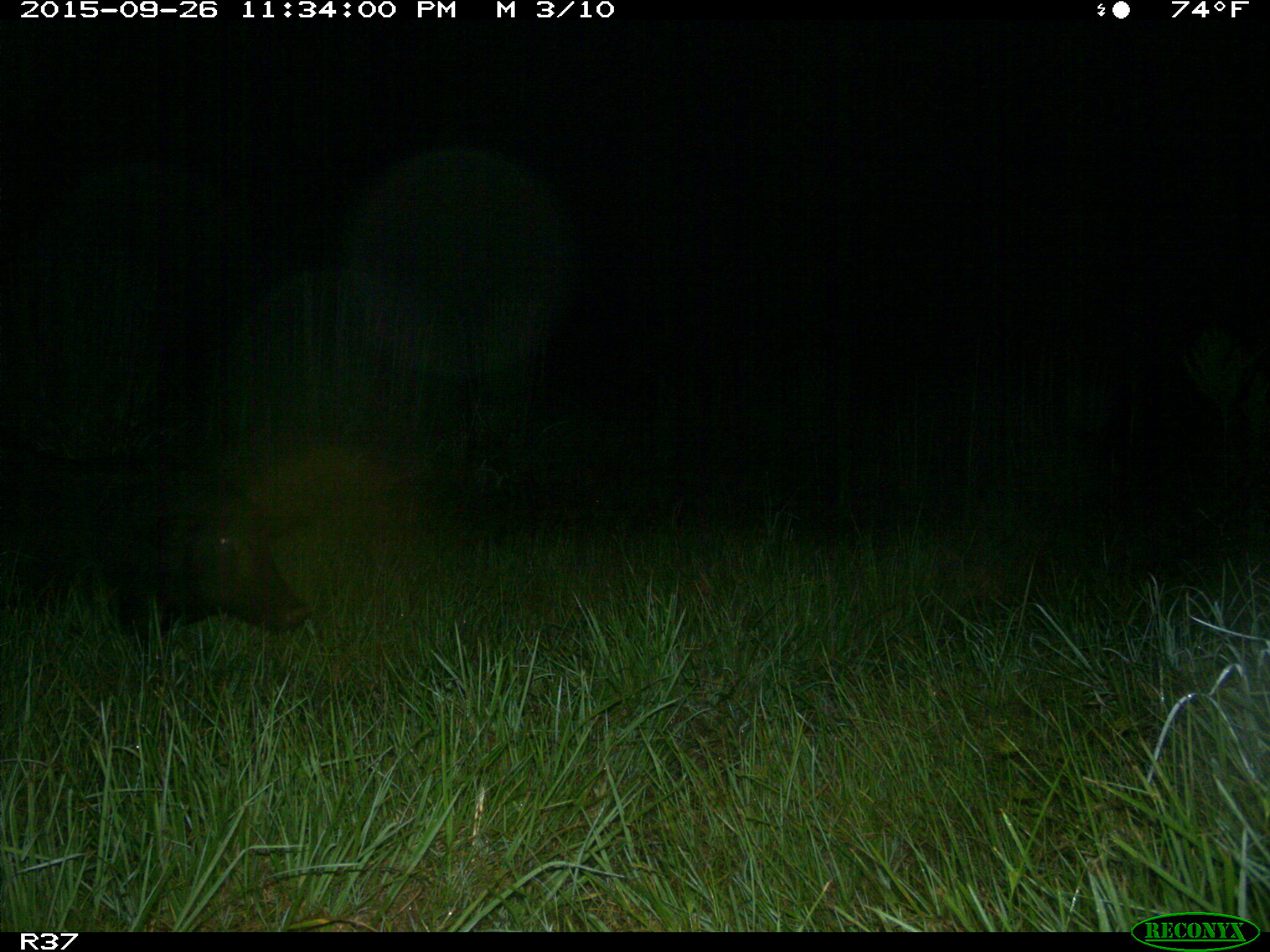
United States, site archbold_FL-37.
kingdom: Animalia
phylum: Chordata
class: Mammalia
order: Artiodactyla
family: Suidae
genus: Sus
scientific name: Sus scrofa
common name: wild boar